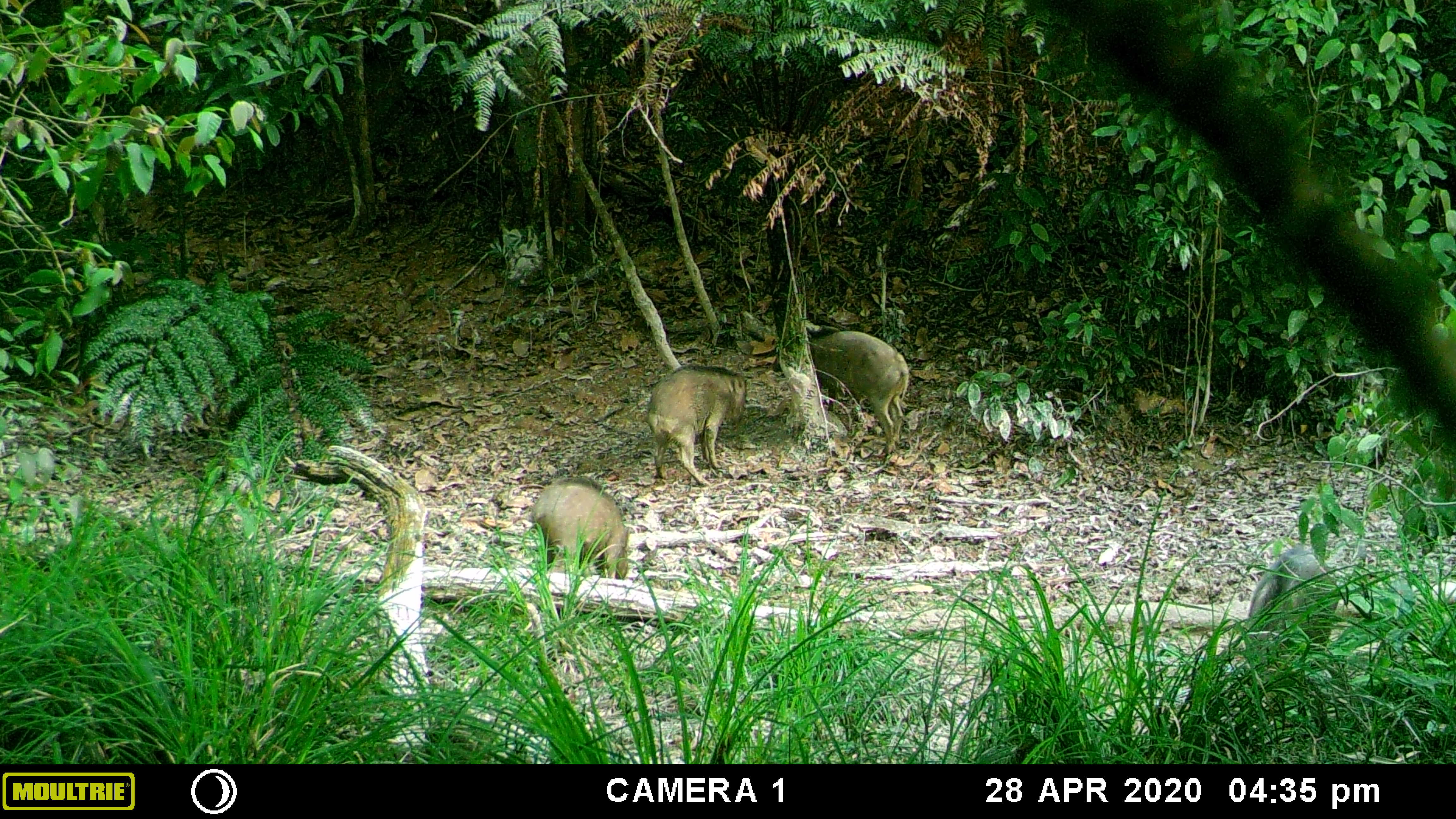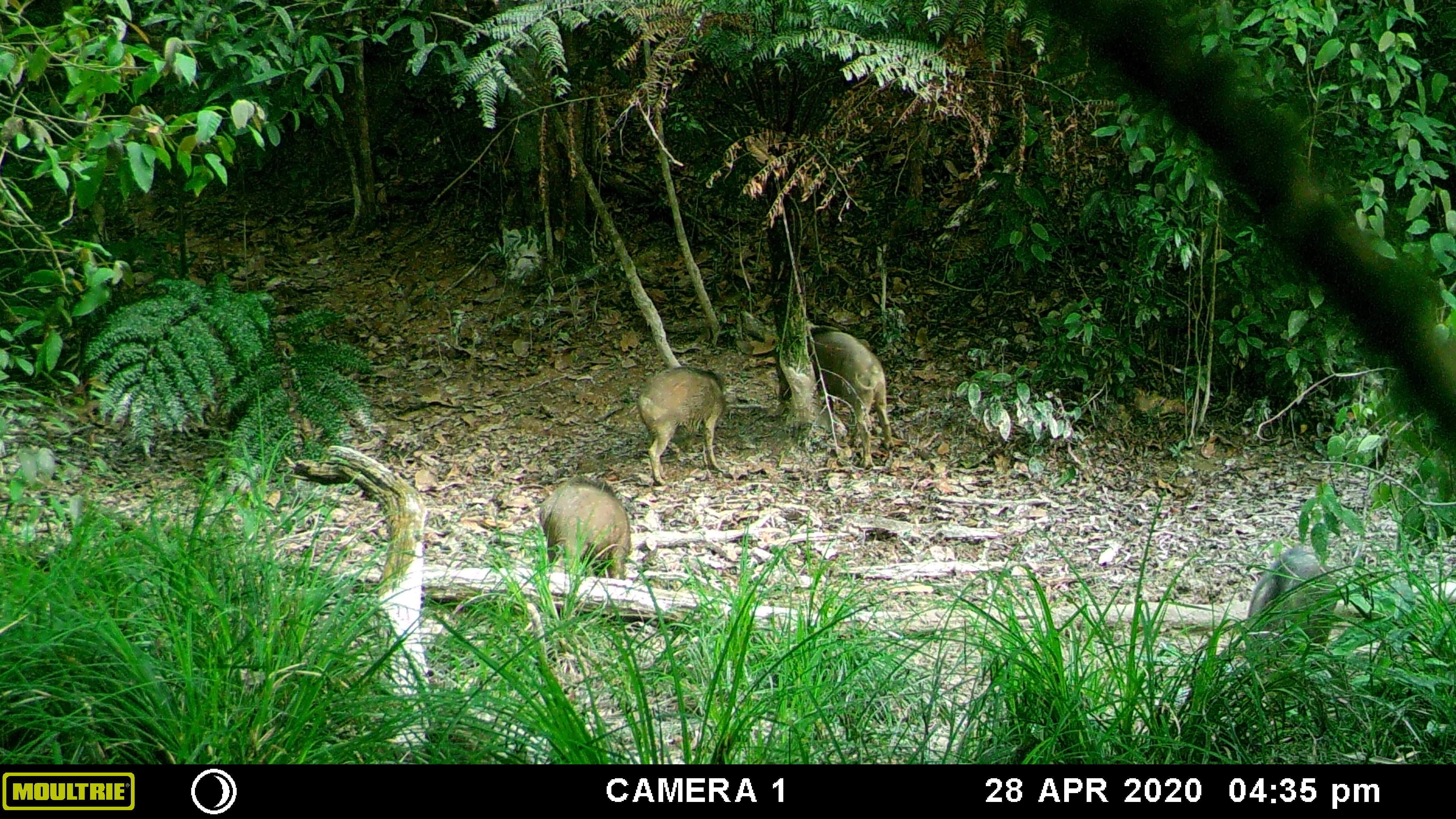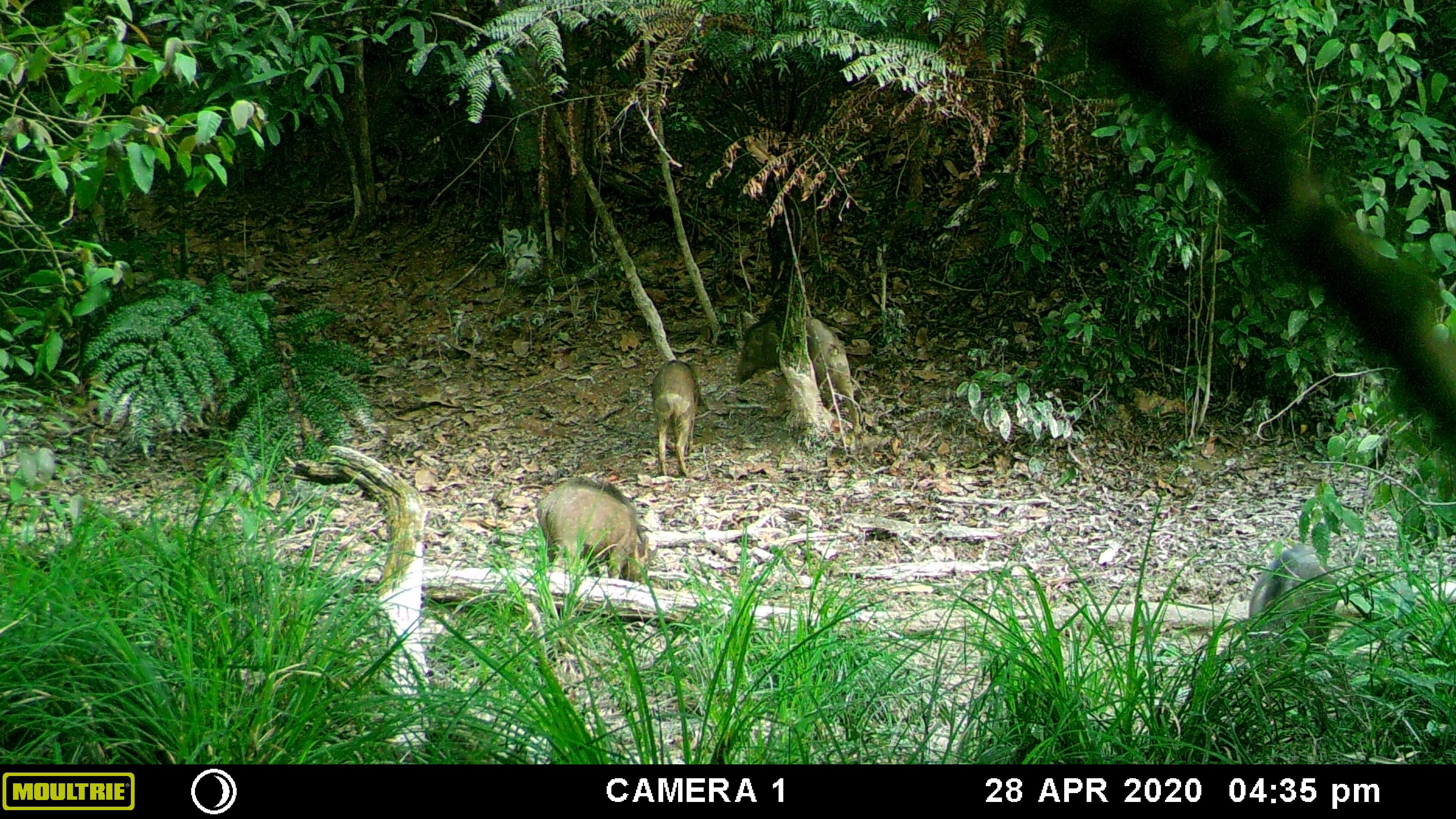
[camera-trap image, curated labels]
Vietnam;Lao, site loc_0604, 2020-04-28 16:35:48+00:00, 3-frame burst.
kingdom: Animalia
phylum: Chordata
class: Mammalia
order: Artiodactyla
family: Suidae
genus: Sus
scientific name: Sus scrofa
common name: eurasian wild pig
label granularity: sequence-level